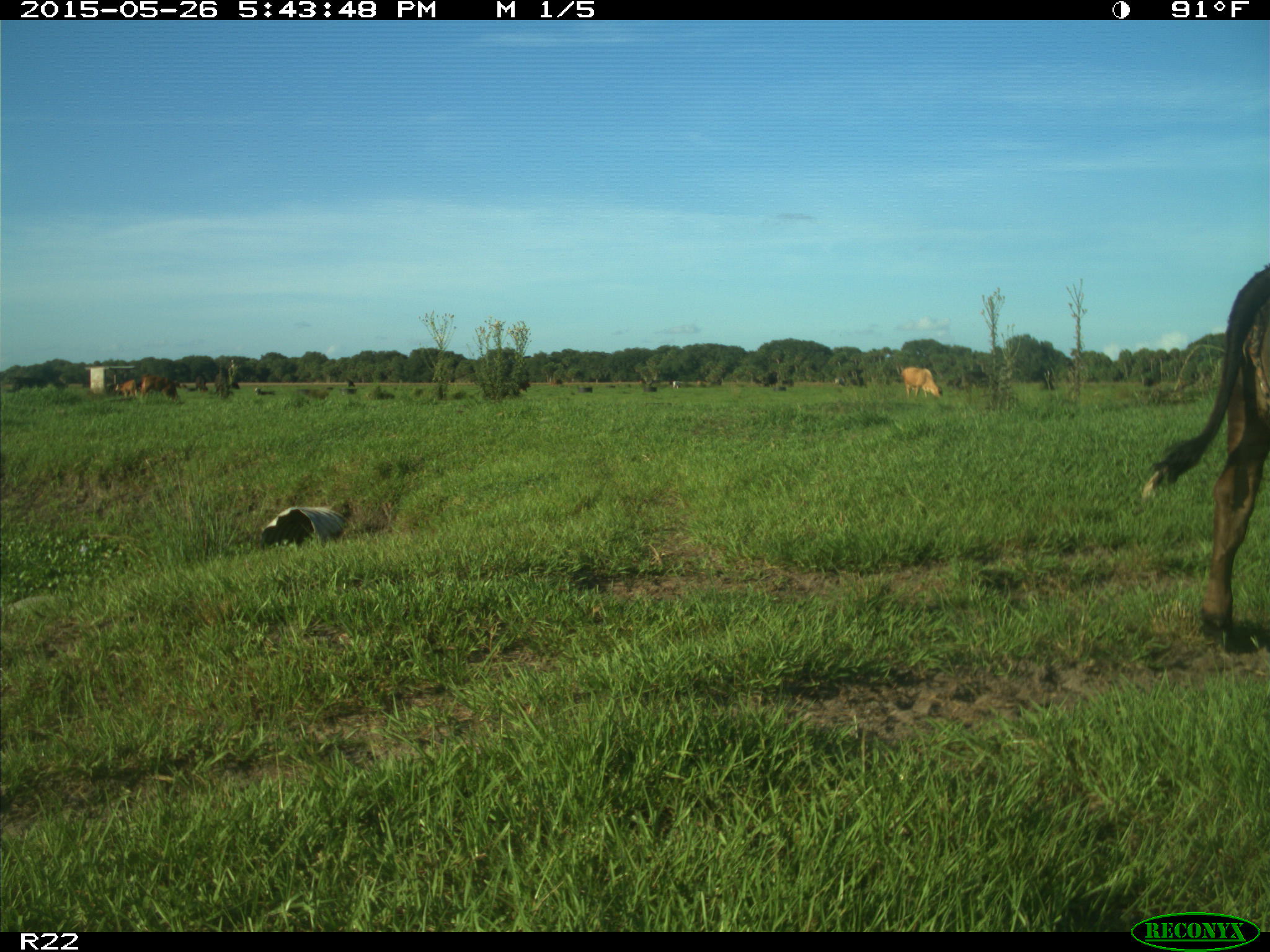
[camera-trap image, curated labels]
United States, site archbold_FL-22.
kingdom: Animalia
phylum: Chordata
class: Mammalia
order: Artiodactyla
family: Bovidae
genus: Bos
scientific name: Bos taurus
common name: domestic cow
Bos taurus (domestic cow).